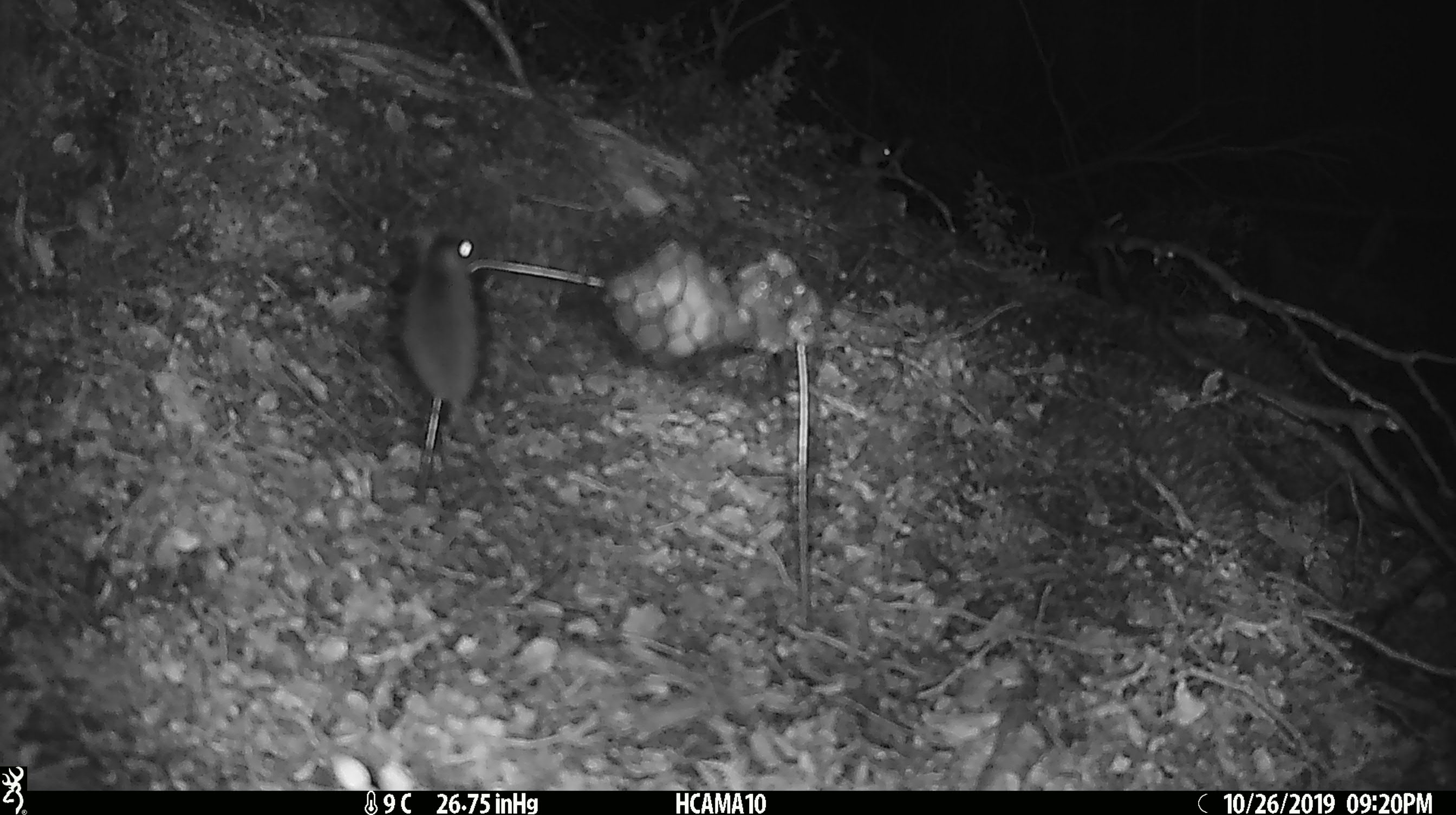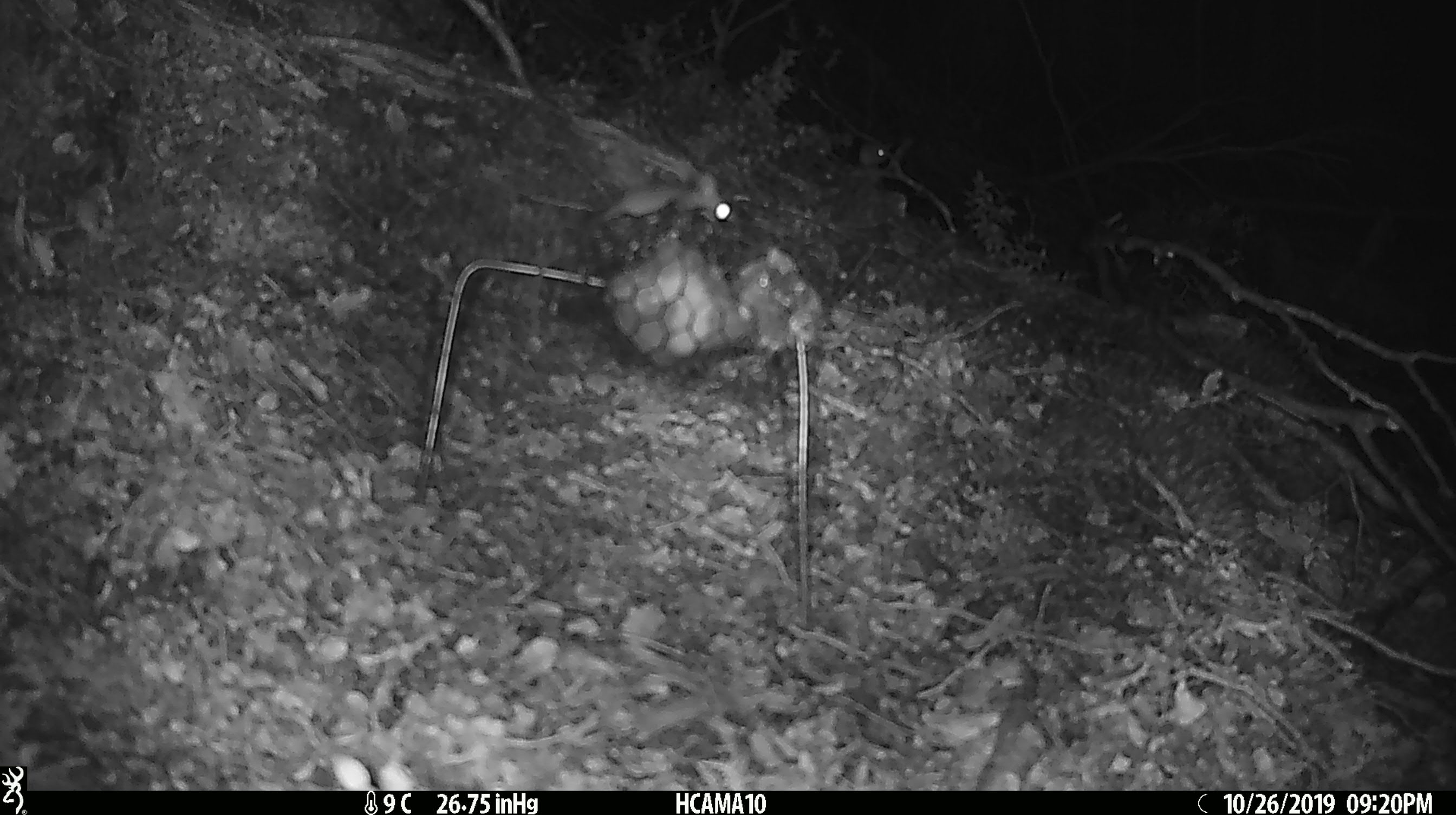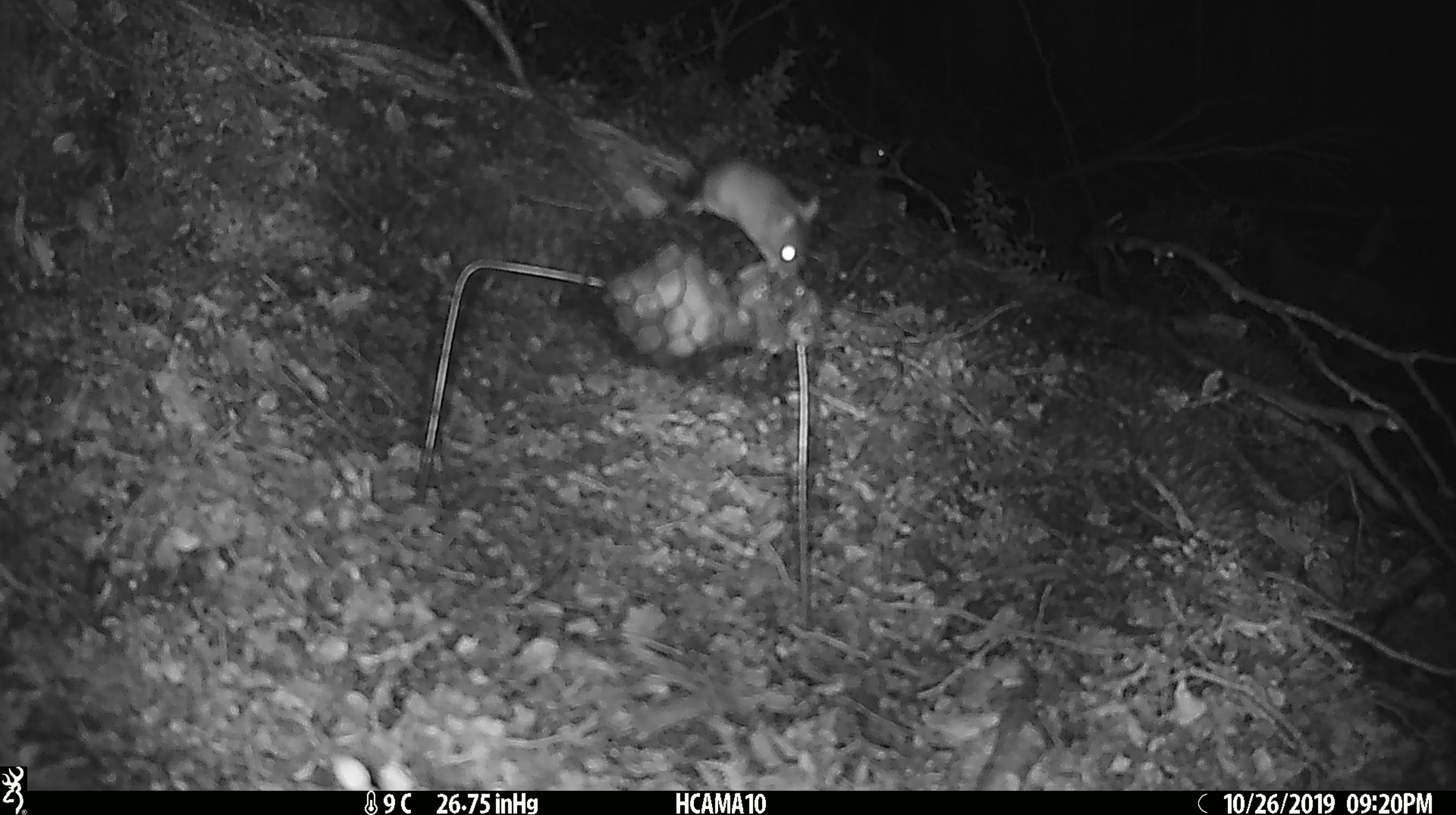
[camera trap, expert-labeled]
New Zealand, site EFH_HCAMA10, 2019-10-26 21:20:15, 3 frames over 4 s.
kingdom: Animalia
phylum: Chordata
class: Mammalia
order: Rodentia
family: Muridae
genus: Mus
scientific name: Mus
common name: mouse